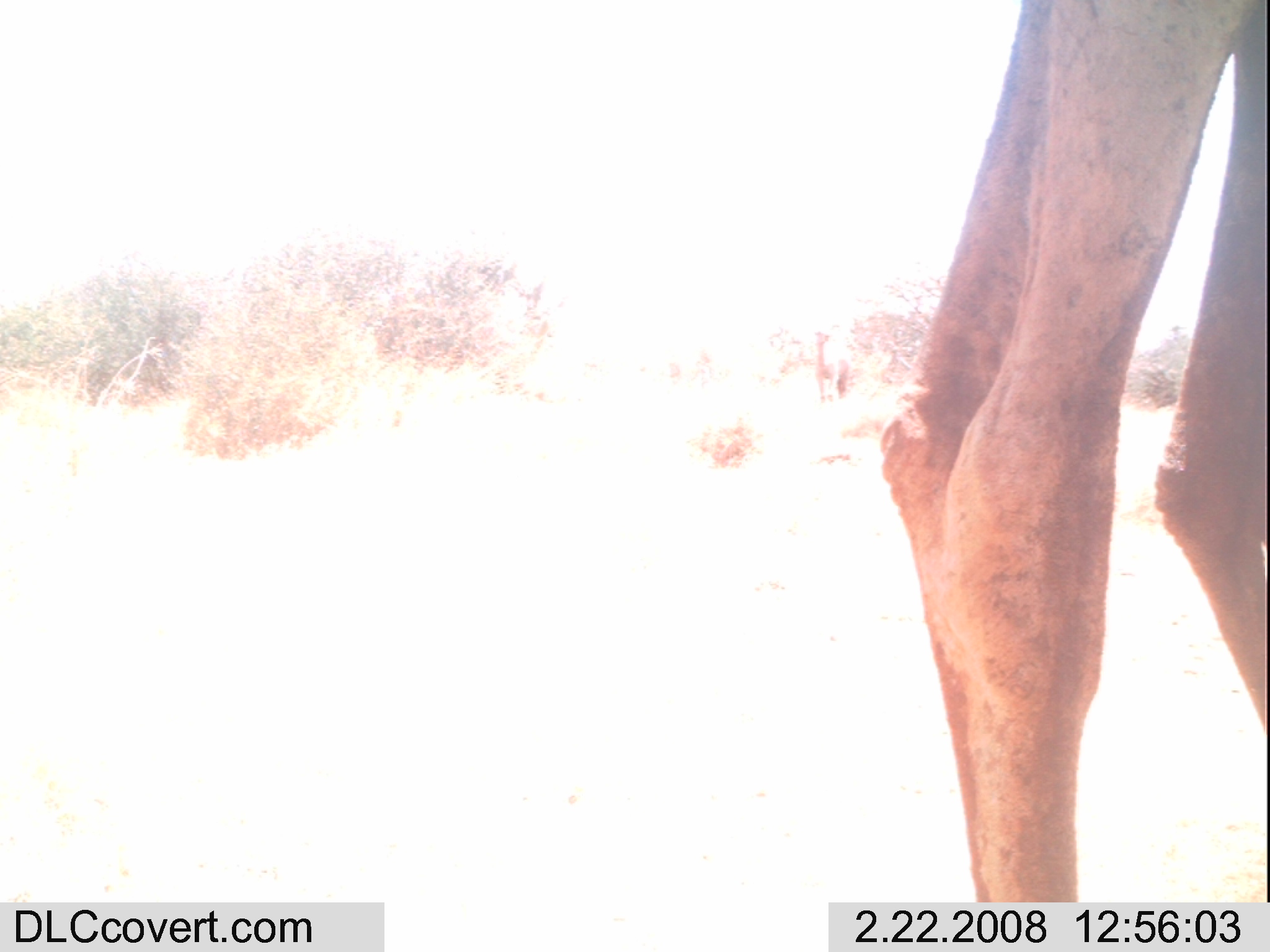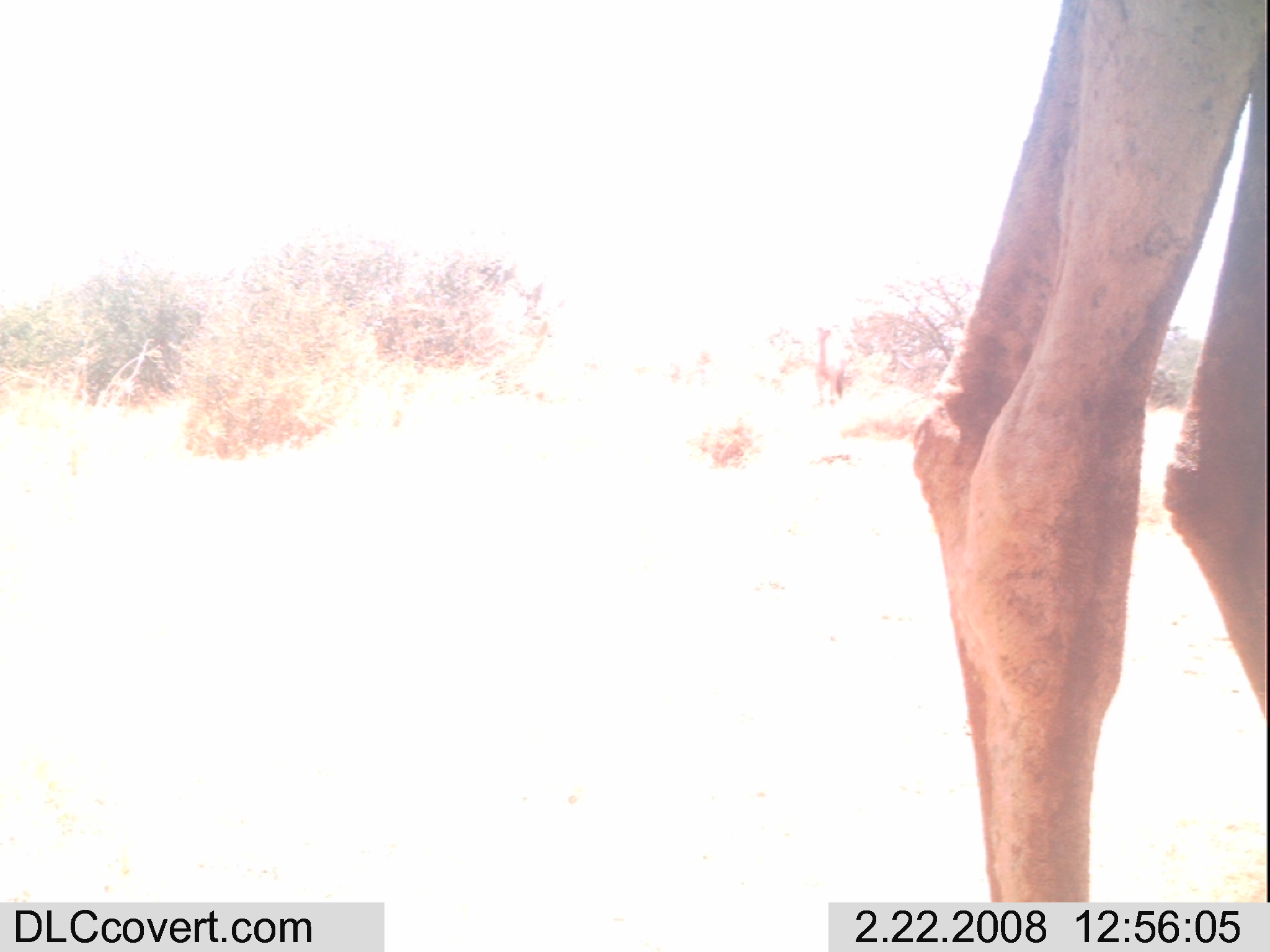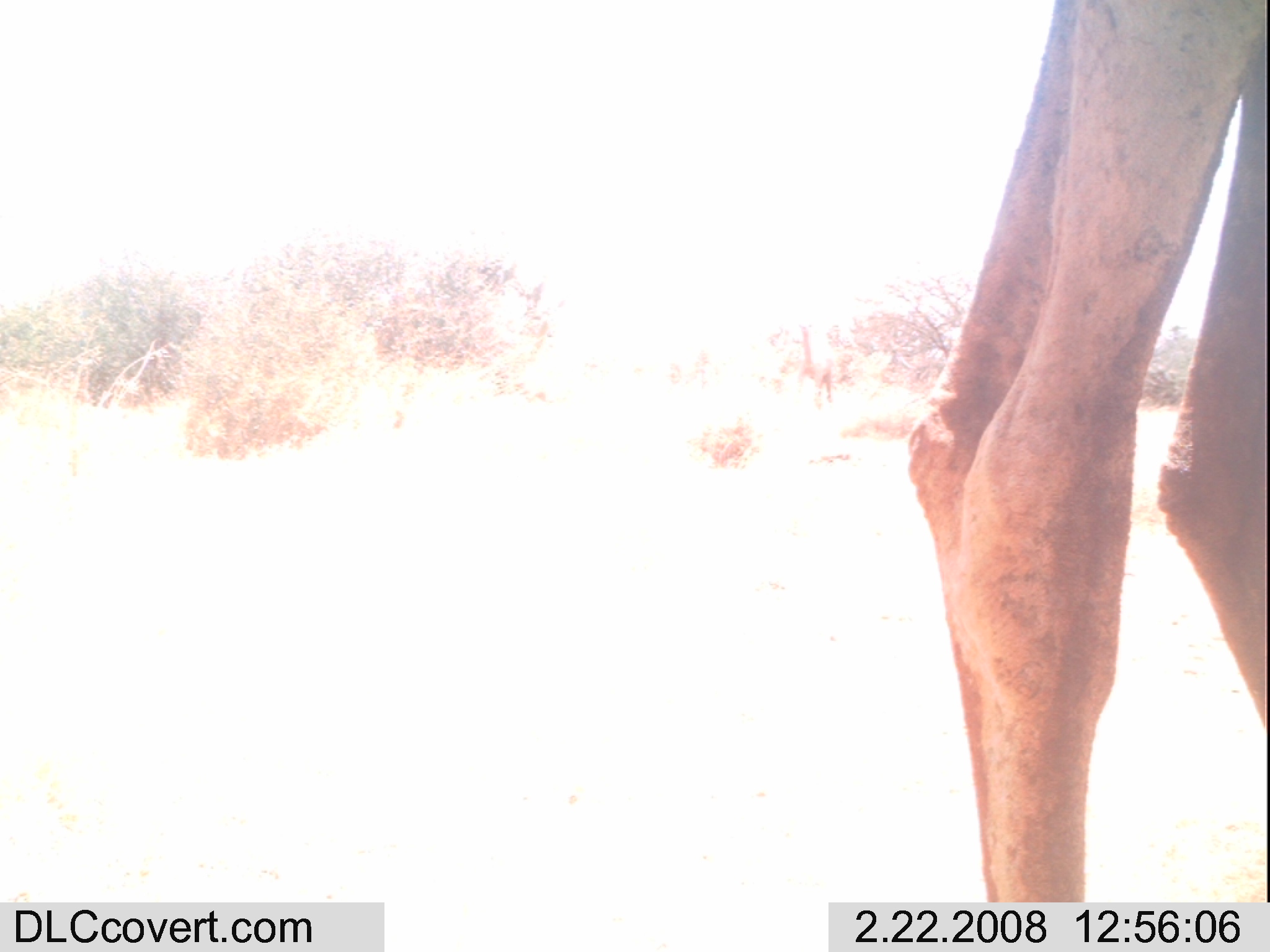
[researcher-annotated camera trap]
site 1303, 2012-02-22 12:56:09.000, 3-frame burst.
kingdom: Animalia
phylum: Chordata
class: Mammalia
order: Artiodactyla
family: Camelidae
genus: Camelus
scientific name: Camelus dromedarius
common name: dromedary camel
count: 2